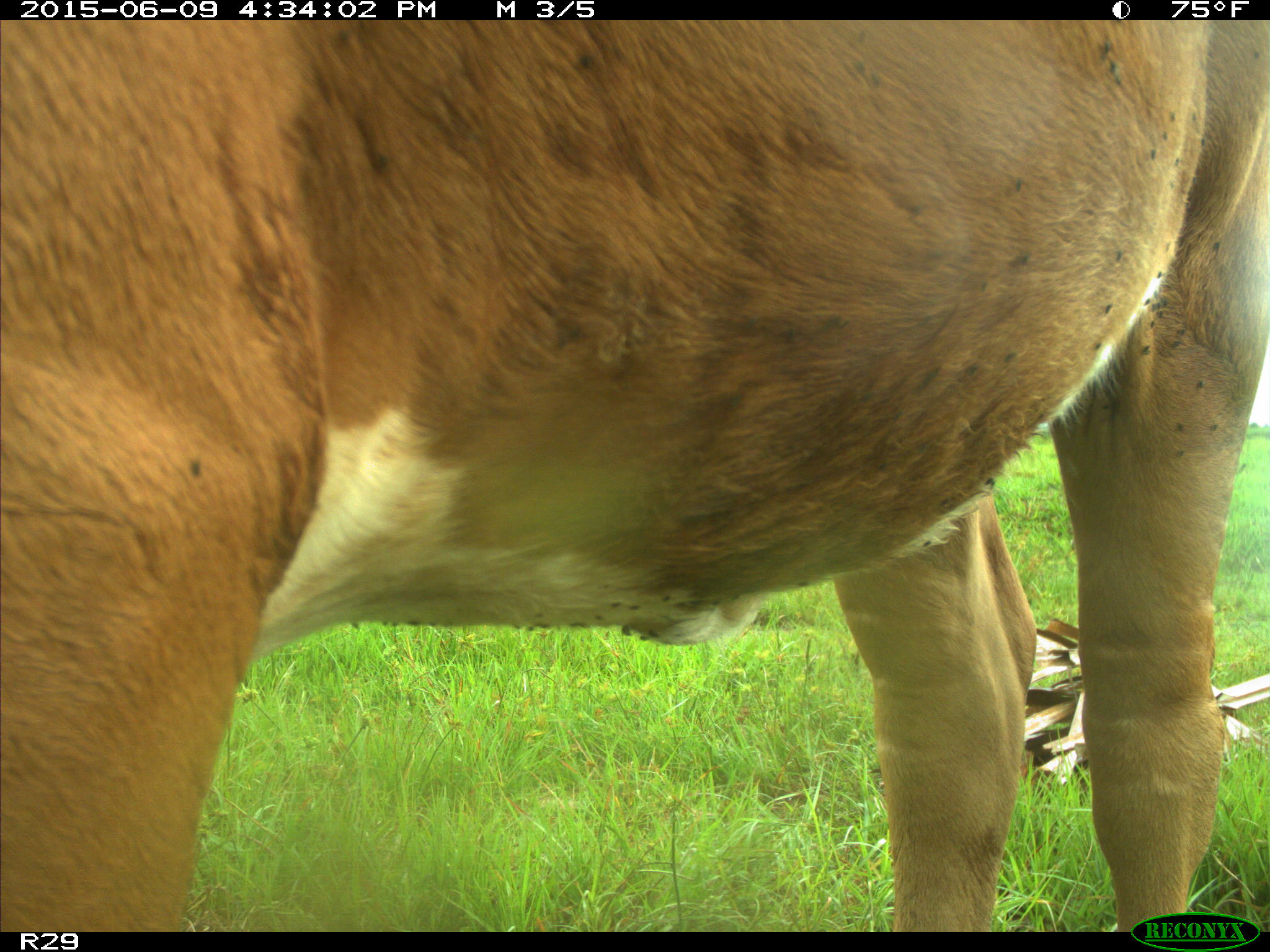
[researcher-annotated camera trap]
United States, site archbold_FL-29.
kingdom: Animalia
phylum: Chordata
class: Mammalia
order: Artiodactyla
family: Bovidae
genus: Bos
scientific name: Bos taurus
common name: domestic cow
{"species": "Bos taurus (domestic cow)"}